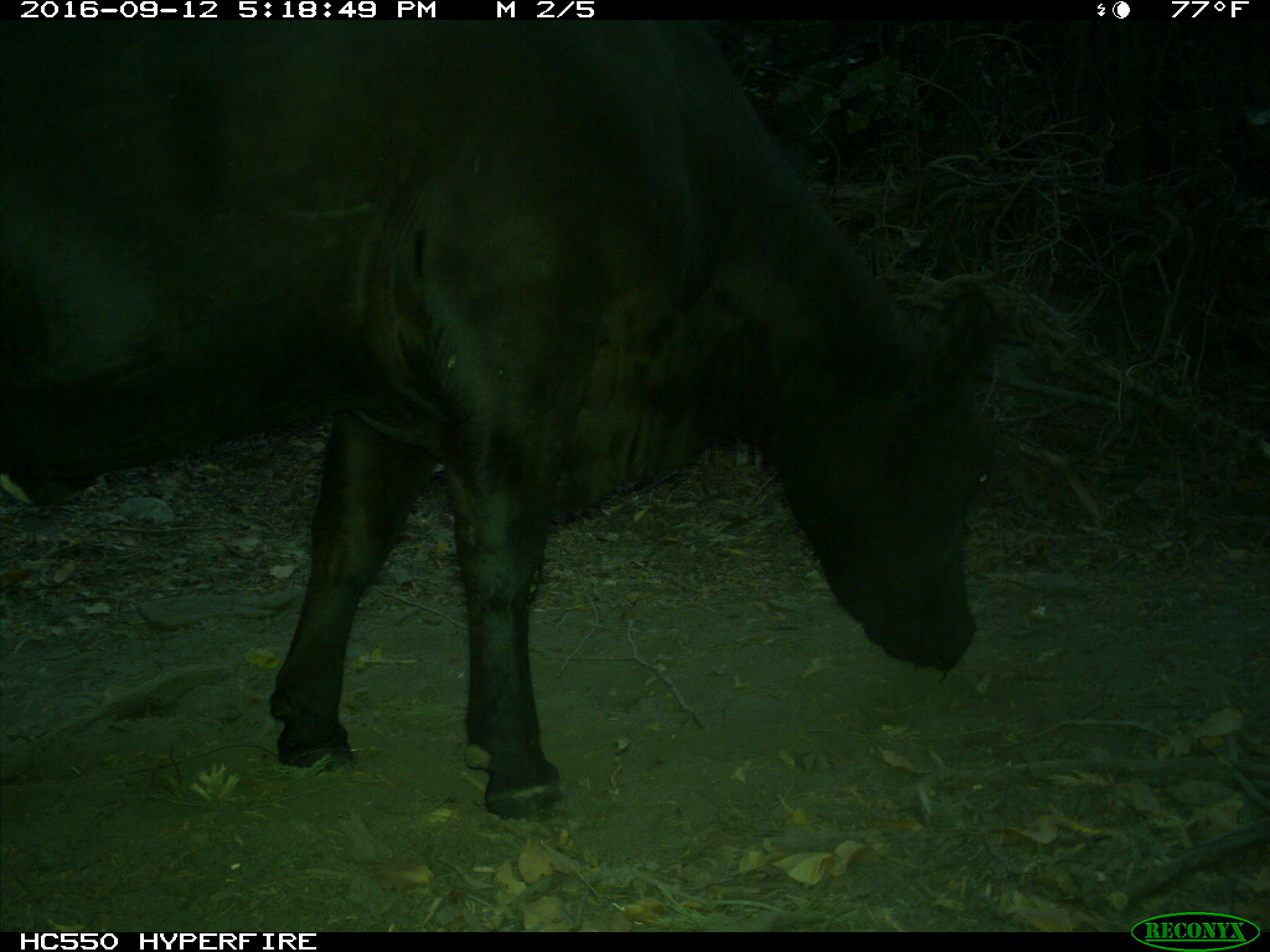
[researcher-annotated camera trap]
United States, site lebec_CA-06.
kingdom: Animalia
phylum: Chordata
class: Mammalia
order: Artiodactyla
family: Bovidae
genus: Bos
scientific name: Bos taurus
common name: domestic cow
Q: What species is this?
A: Bos taurus (domestic cow).